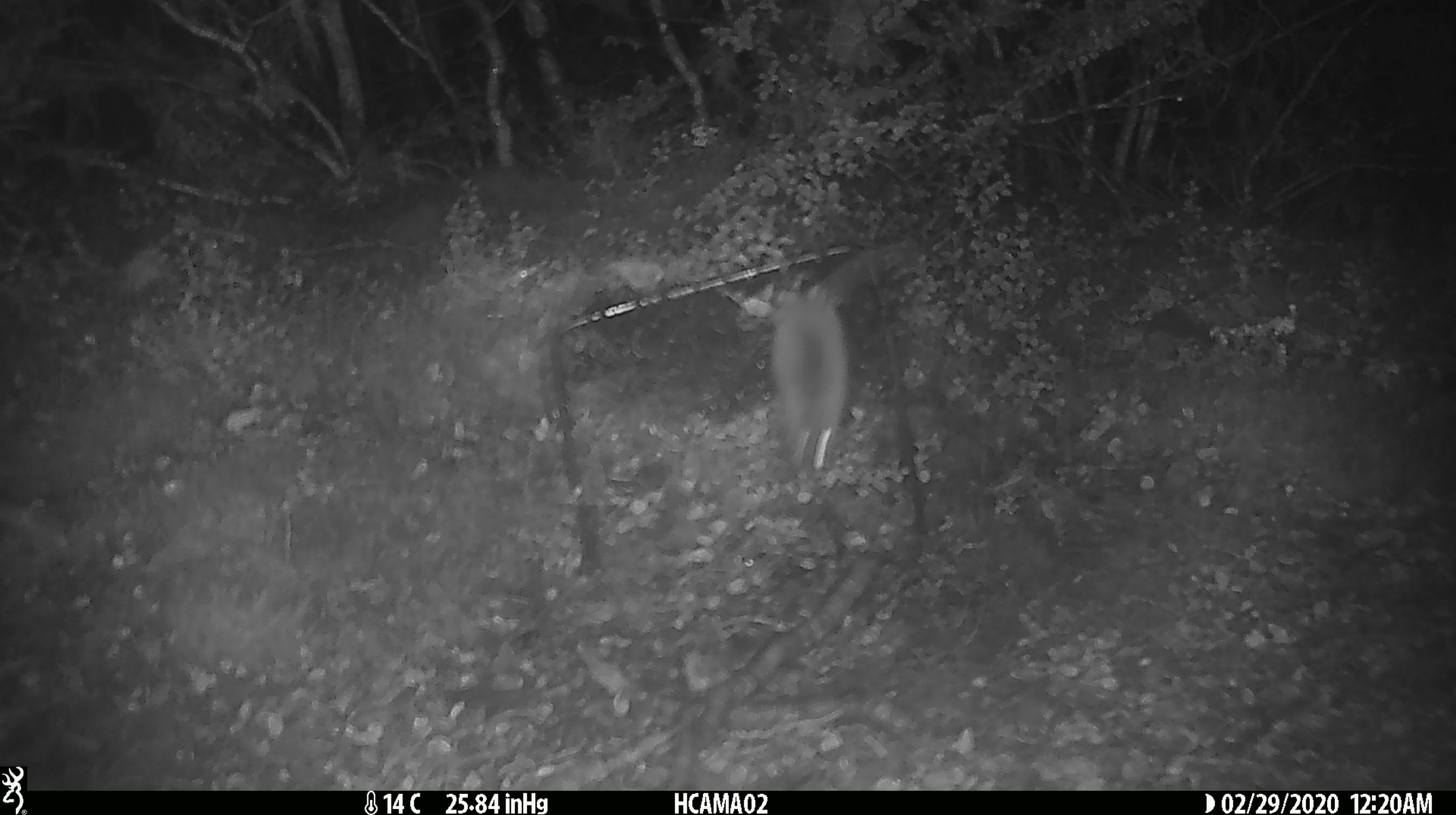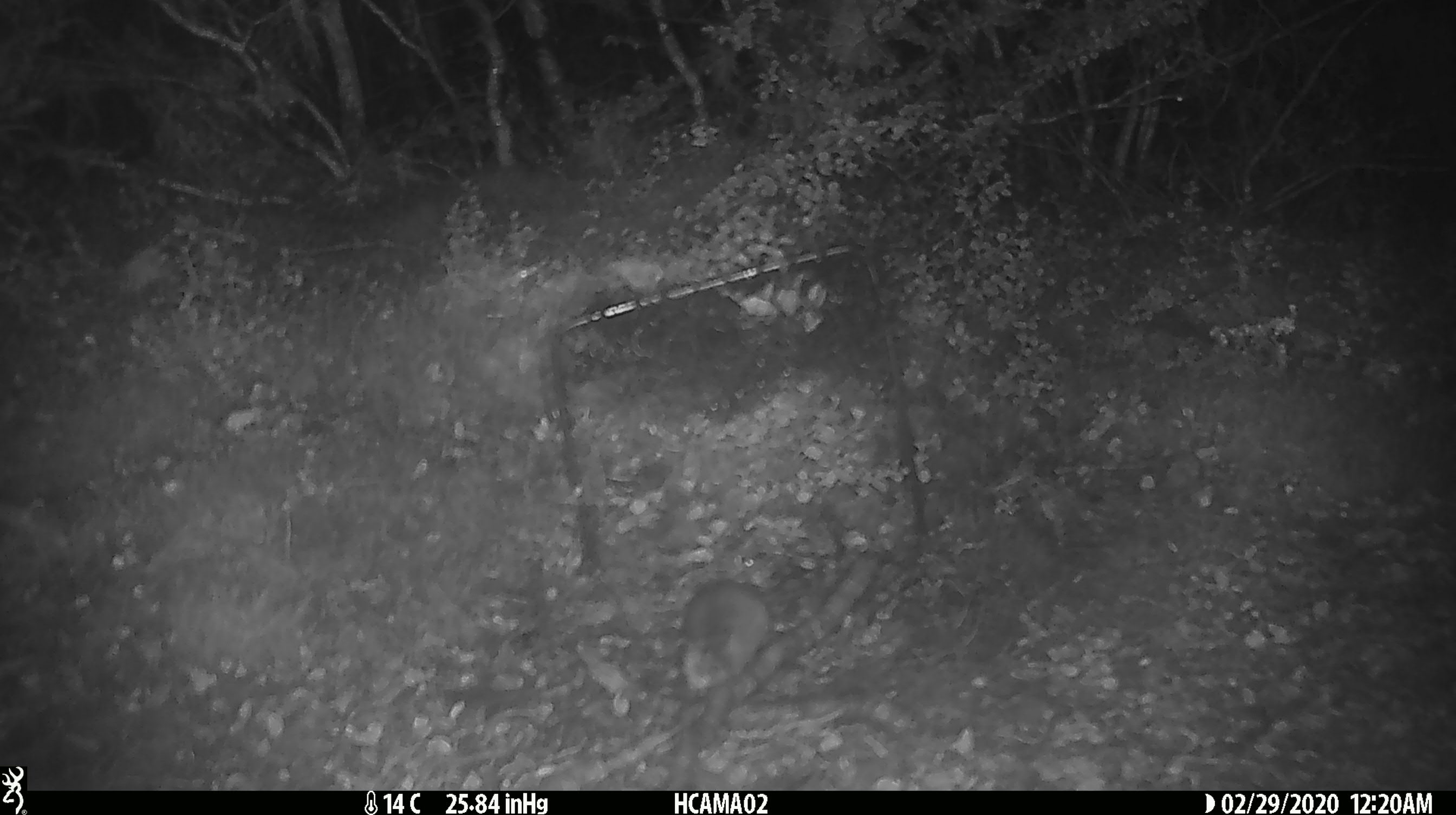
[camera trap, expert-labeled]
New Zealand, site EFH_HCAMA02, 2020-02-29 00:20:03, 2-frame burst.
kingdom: Animalia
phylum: Chordata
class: Mammalia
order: Rodentia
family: Muridae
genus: Mus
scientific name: Mus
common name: mouse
Mouse (Mus).